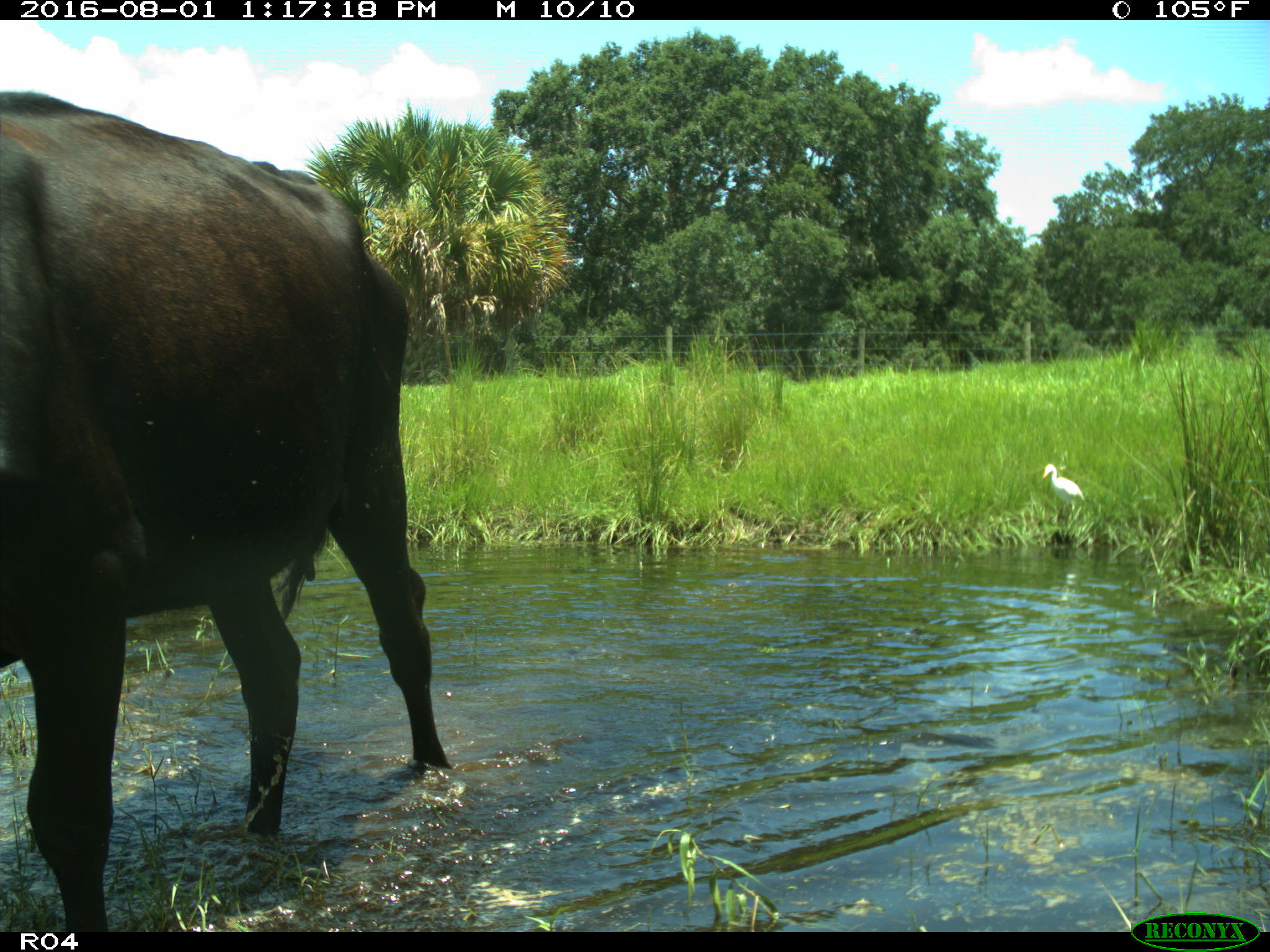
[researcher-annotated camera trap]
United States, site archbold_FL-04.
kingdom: Animalia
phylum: Chordata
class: Mammalia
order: Artiodactyla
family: Bovidae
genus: Bos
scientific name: Bos taurus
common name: domestic cow